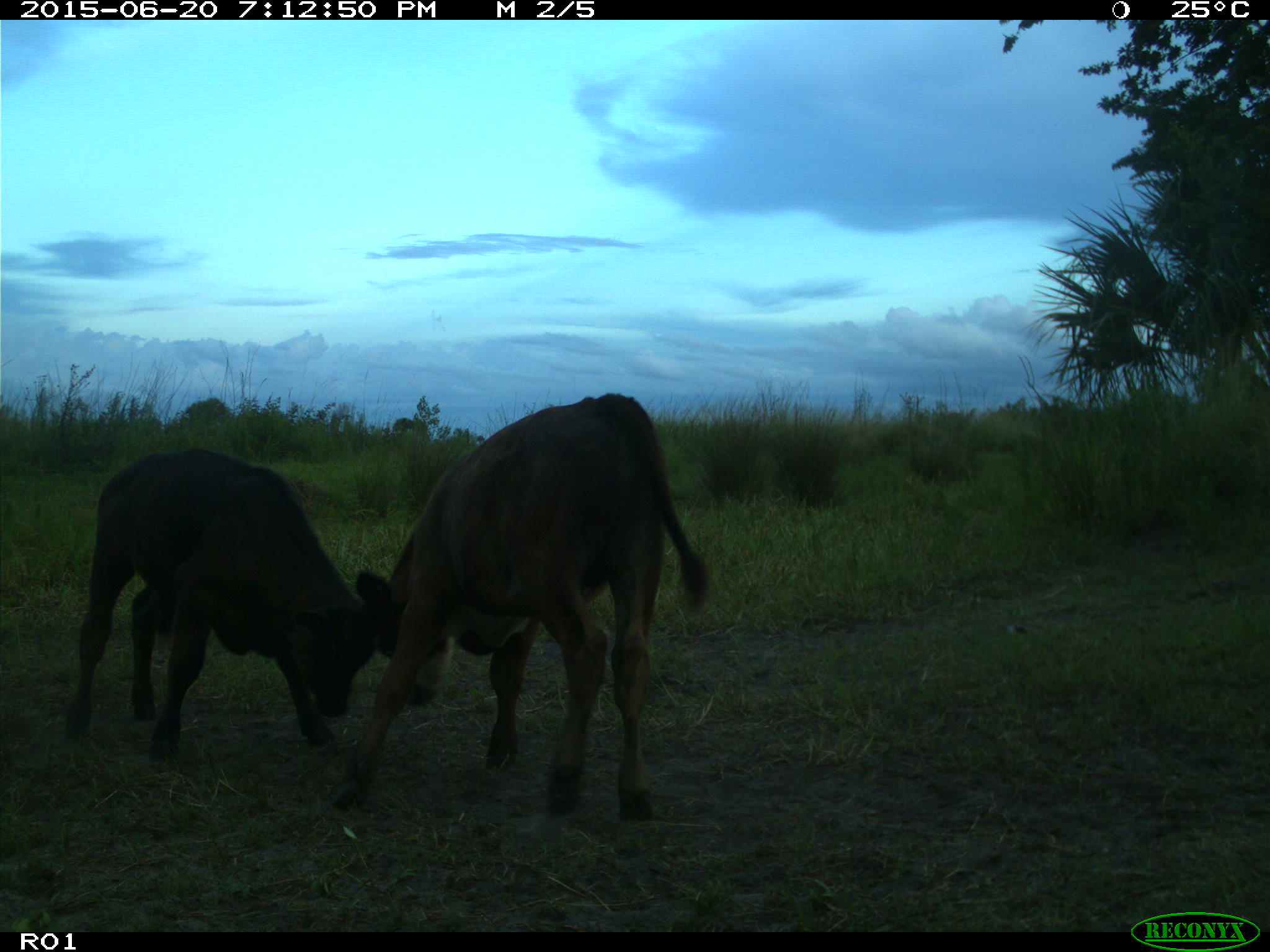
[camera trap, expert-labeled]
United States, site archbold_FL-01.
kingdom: Animalia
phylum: Chordata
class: Mammalia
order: Artiodactyla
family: Bovidae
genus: Bos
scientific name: Bos taurus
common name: domestic cow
Bos taurus (domestic cow).